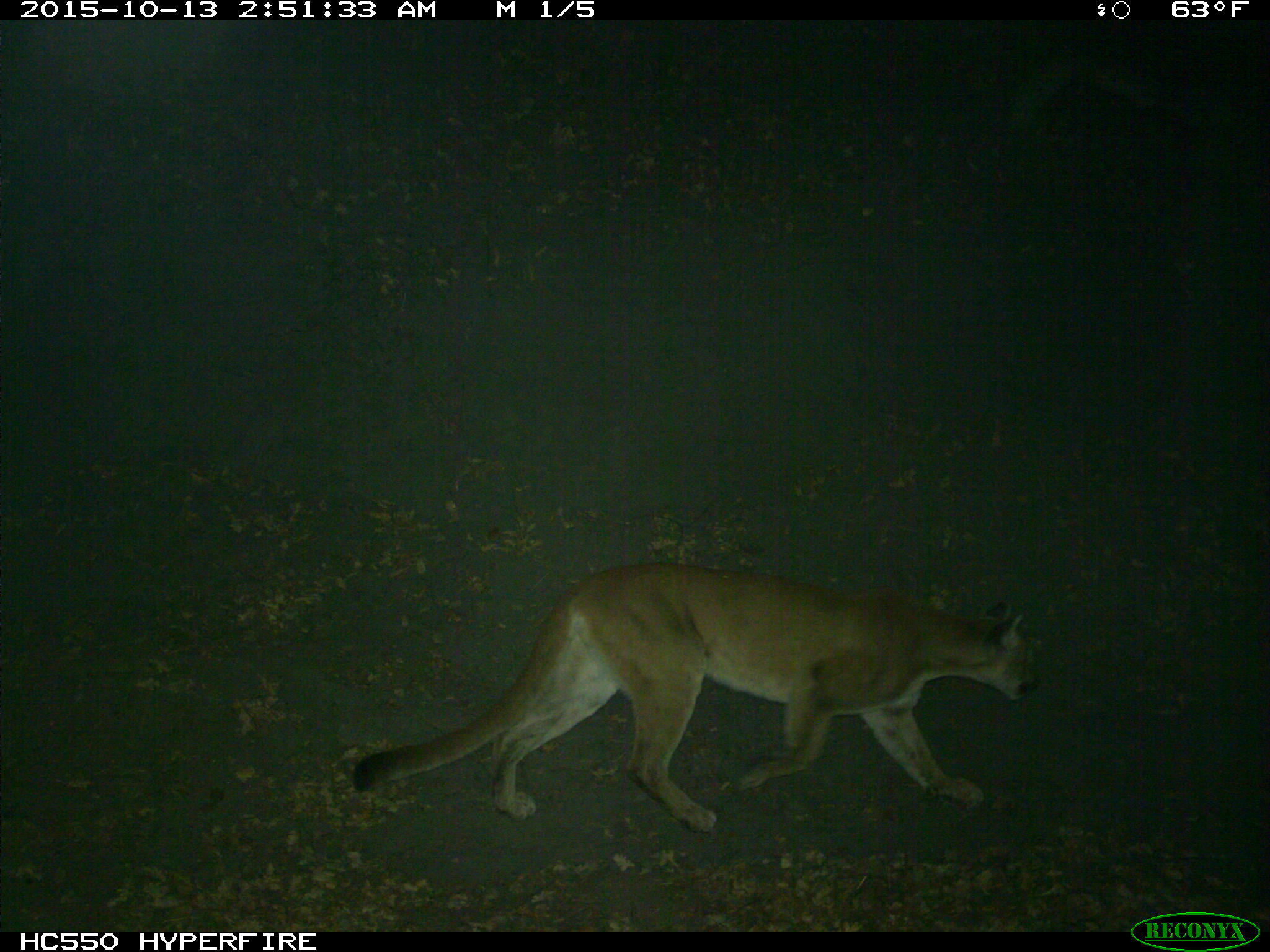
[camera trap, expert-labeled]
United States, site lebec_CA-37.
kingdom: Animalia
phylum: Chordata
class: Mammalia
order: Carnivora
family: Felidae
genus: Puma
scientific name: Puma concolor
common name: mountain lion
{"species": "Puma concolor (mountain lion)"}